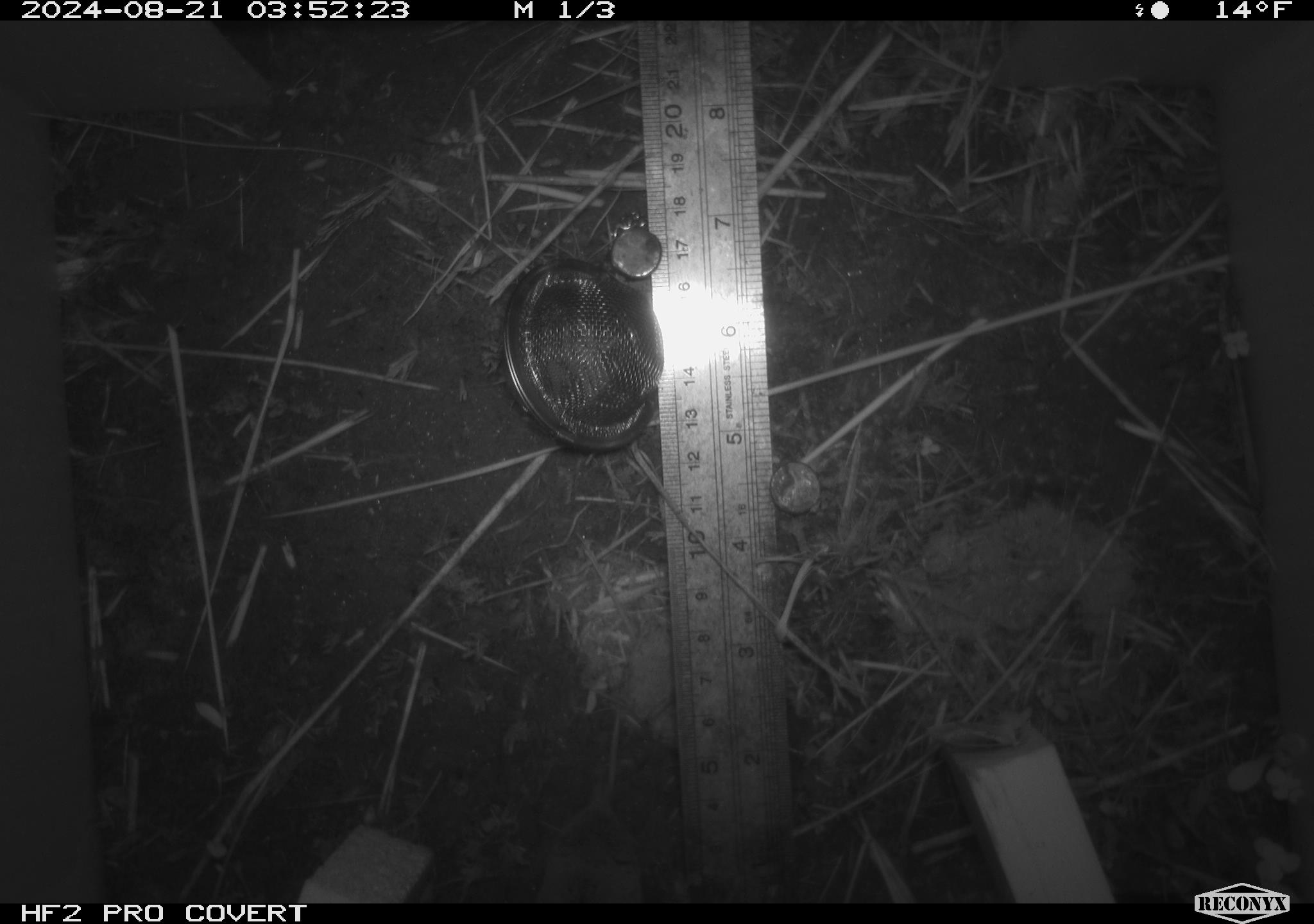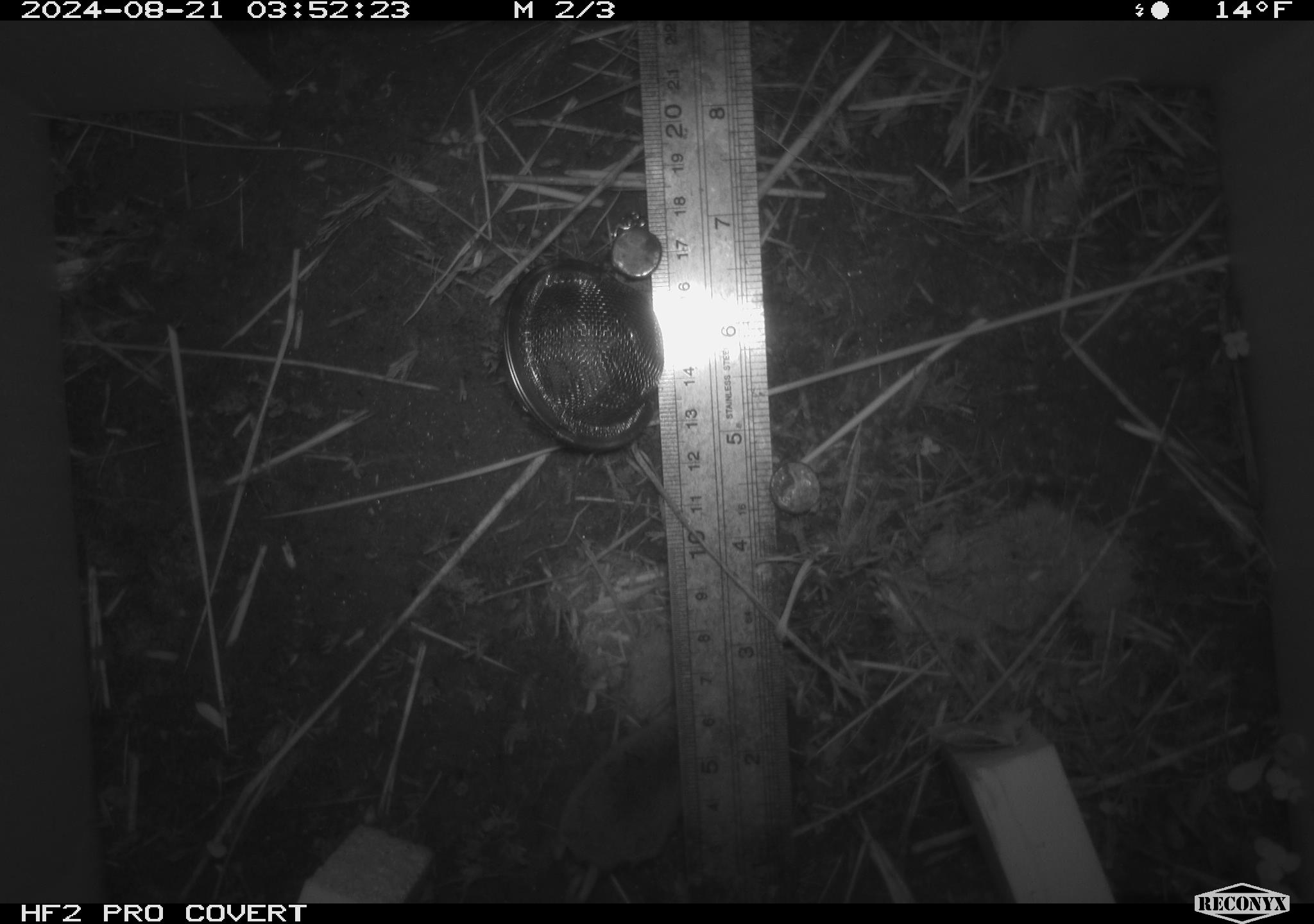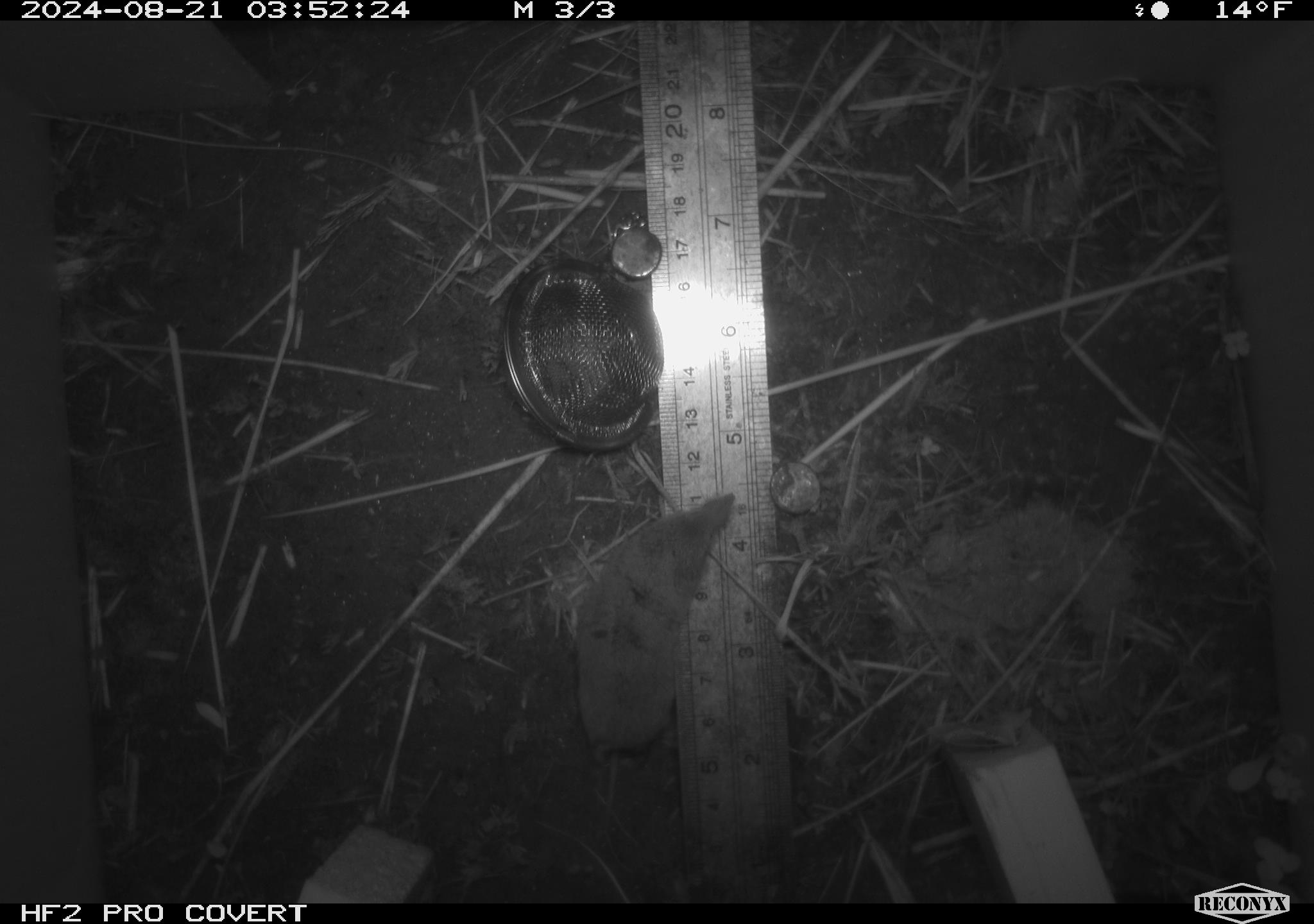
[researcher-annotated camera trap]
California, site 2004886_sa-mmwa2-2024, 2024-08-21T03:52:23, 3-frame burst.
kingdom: Animalia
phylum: Chordata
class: Mammalia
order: Eulipotyphla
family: Soricidae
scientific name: Soricidae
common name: shrews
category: soricidae family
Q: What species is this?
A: Soricidae family (shrews) (Soricidae).